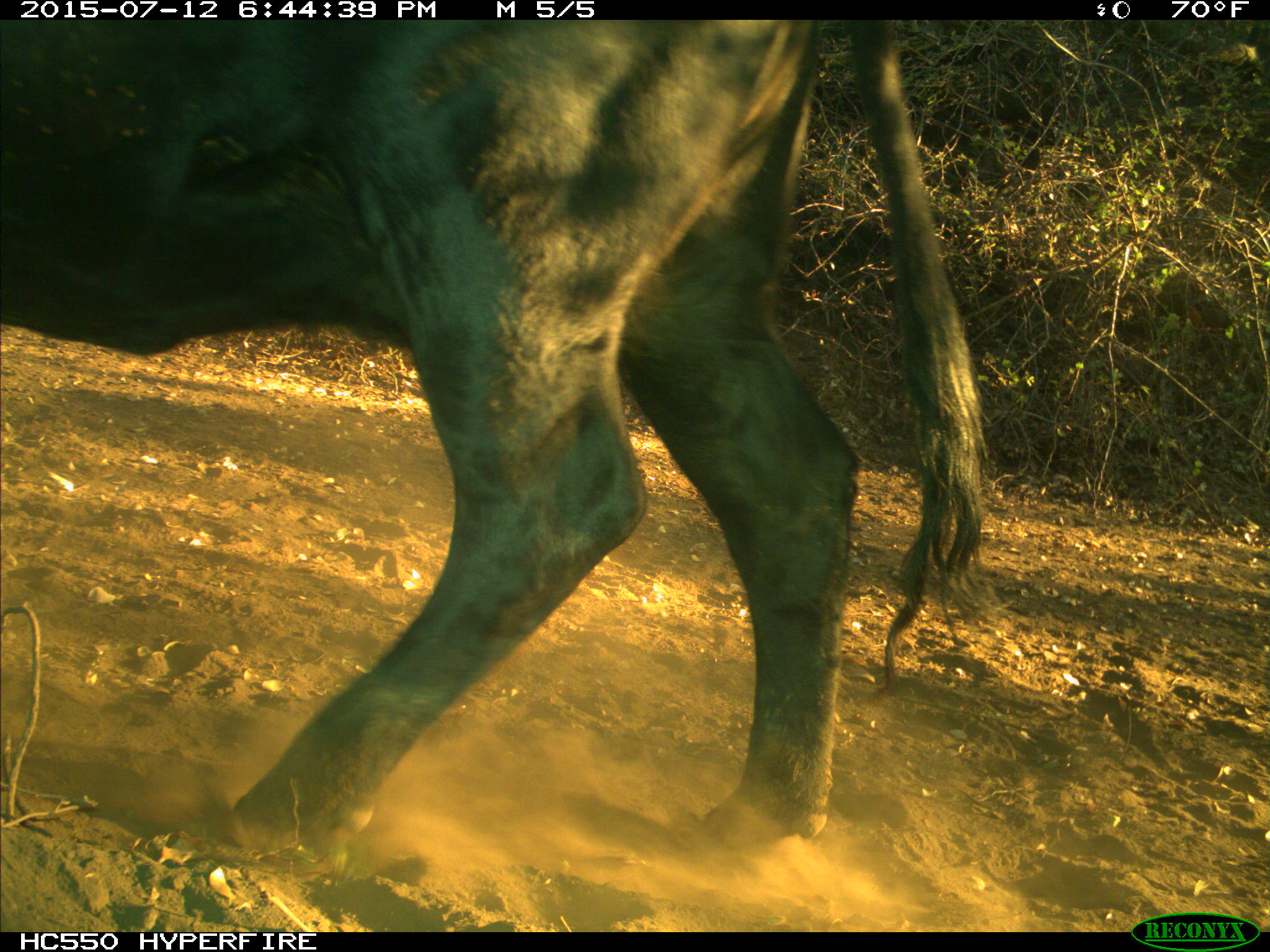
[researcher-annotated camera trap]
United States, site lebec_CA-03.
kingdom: Animalia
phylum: Chordata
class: Mammalia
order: Artiodactyla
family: Bovidae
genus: Bos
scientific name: Bos taurus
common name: domestic cow